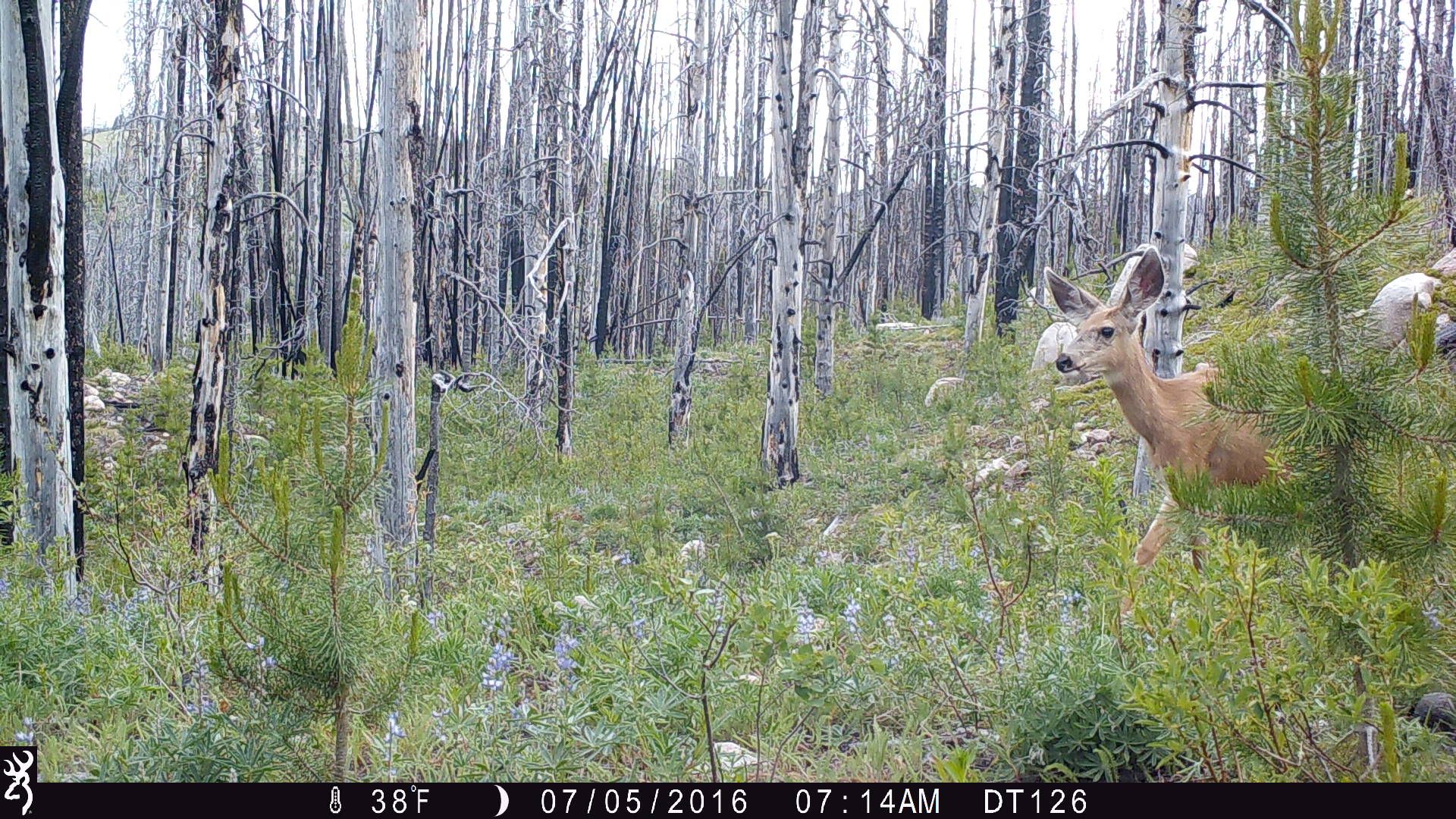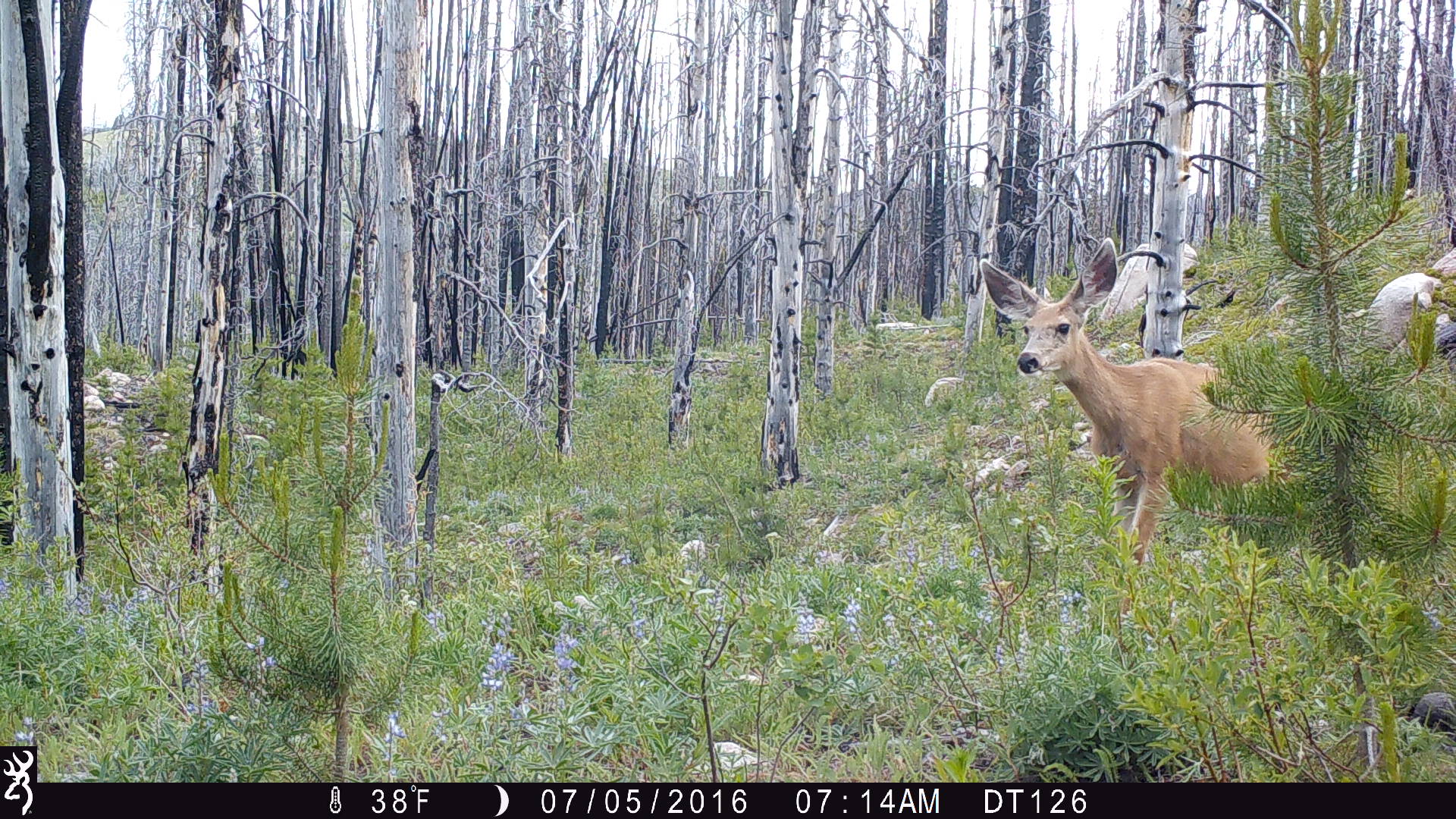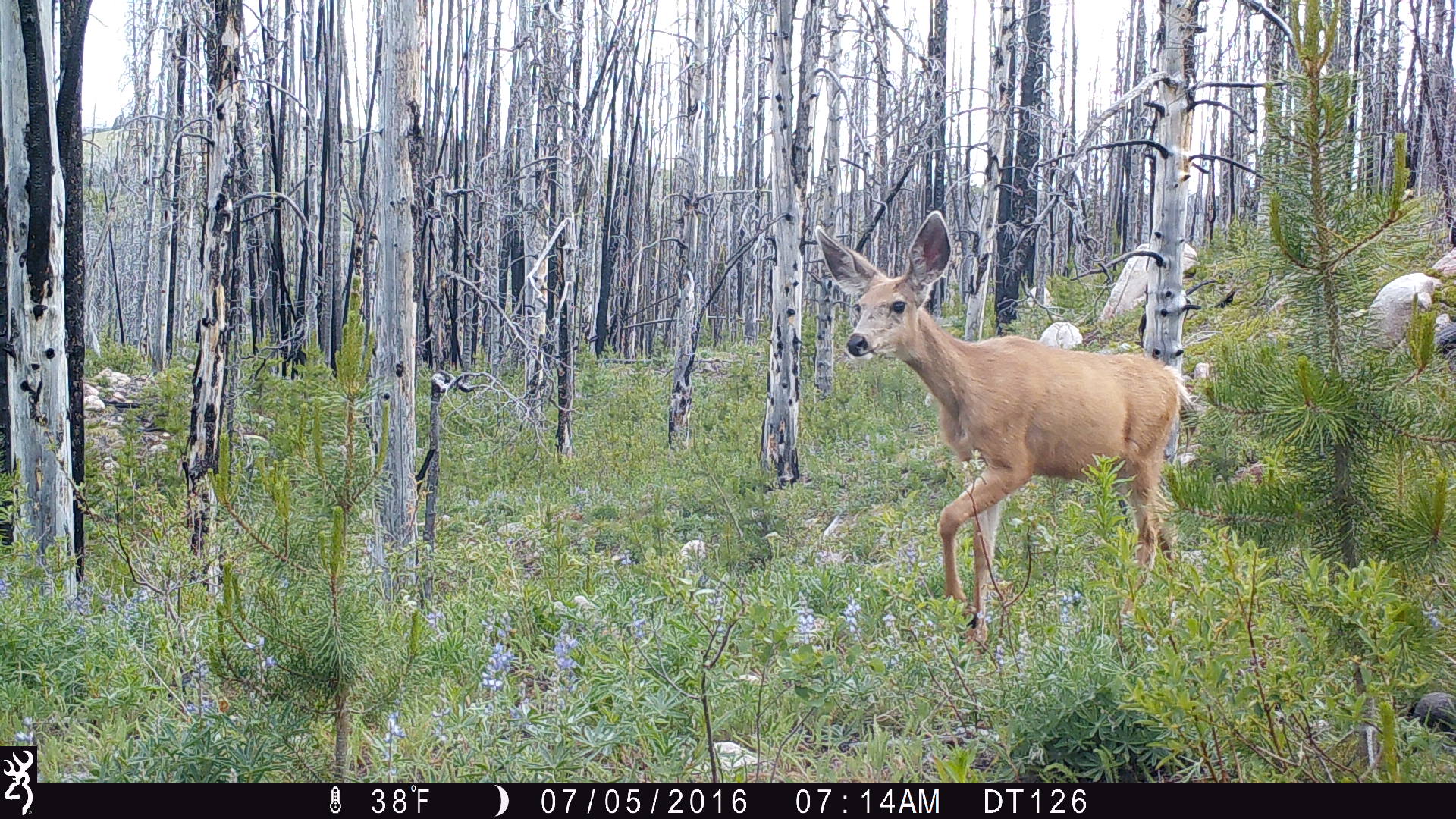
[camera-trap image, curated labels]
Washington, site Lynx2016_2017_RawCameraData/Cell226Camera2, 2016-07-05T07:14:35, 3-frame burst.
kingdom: Animalia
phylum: Chordata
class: Mammalia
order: Artiodactyla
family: Cervidae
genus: Odocoileus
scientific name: Odocoileus hemionus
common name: mule deer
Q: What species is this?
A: Odocoileus hemionus (mule deer).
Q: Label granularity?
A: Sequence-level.